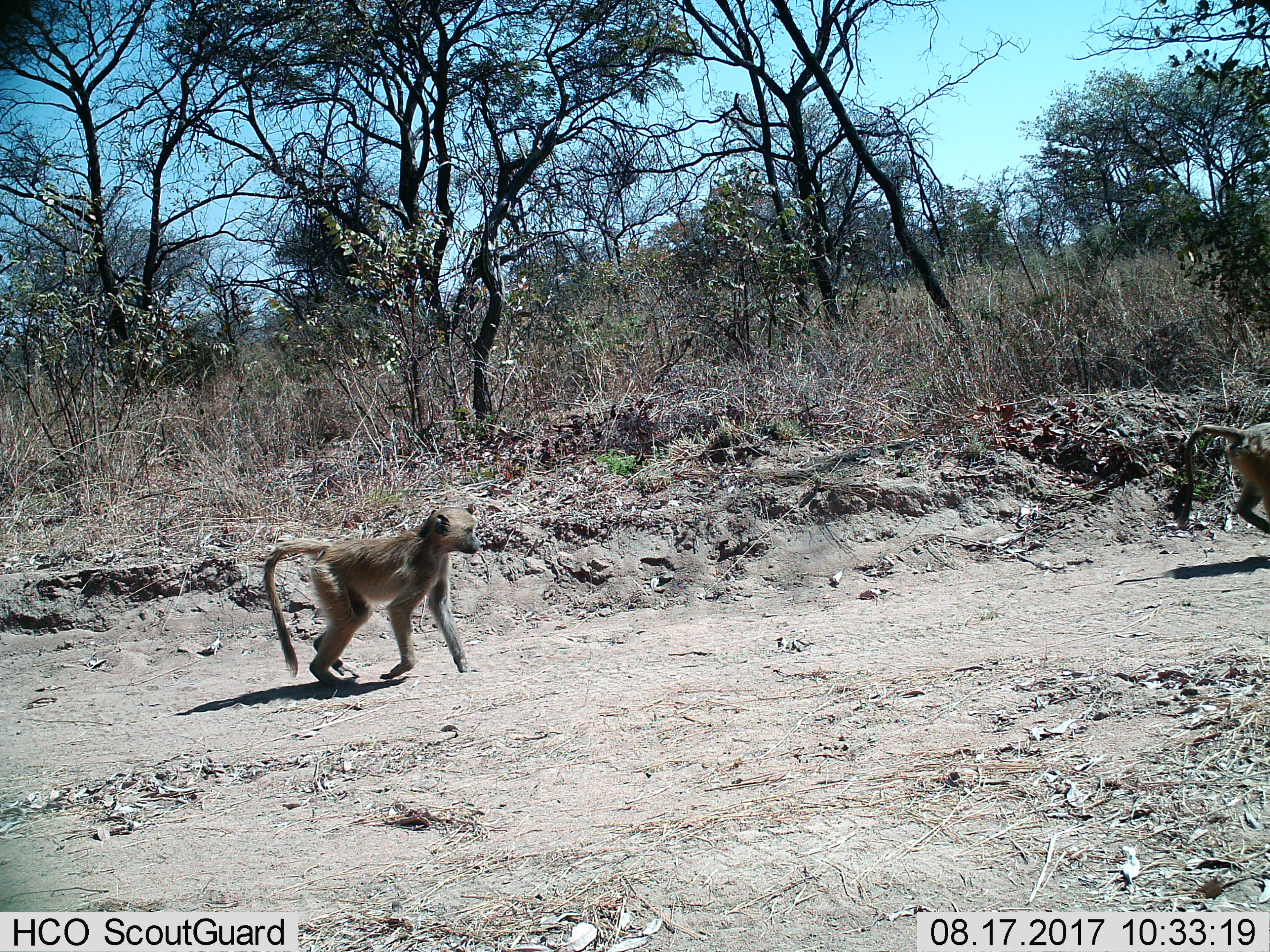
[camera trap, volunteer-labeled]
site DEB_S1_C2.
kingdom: Animalia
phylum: Chordata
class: Mammalia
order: Primates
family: Cercopithecidae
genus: Papio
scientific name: Papio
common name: baboon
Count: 2.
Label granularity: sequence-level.